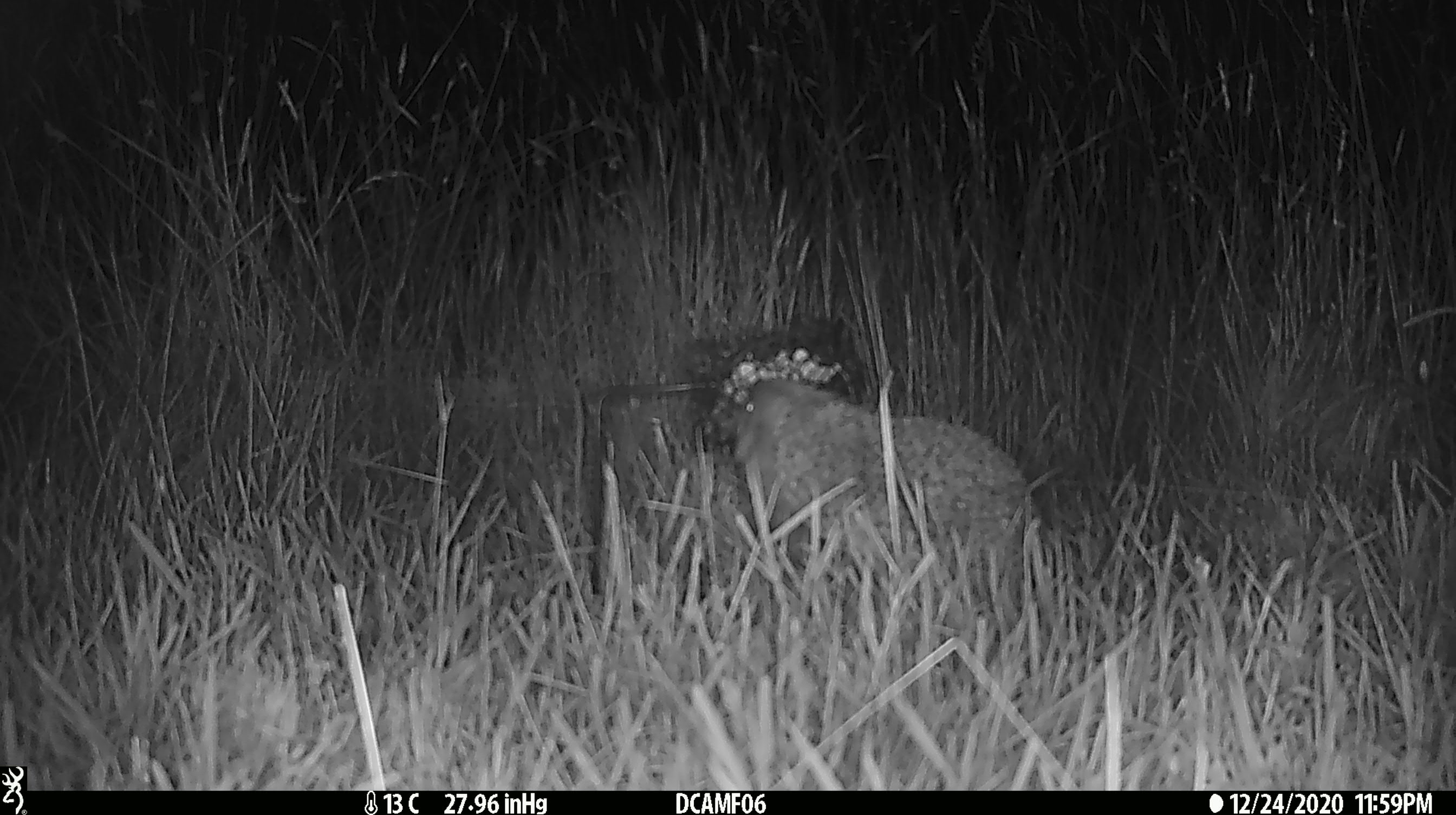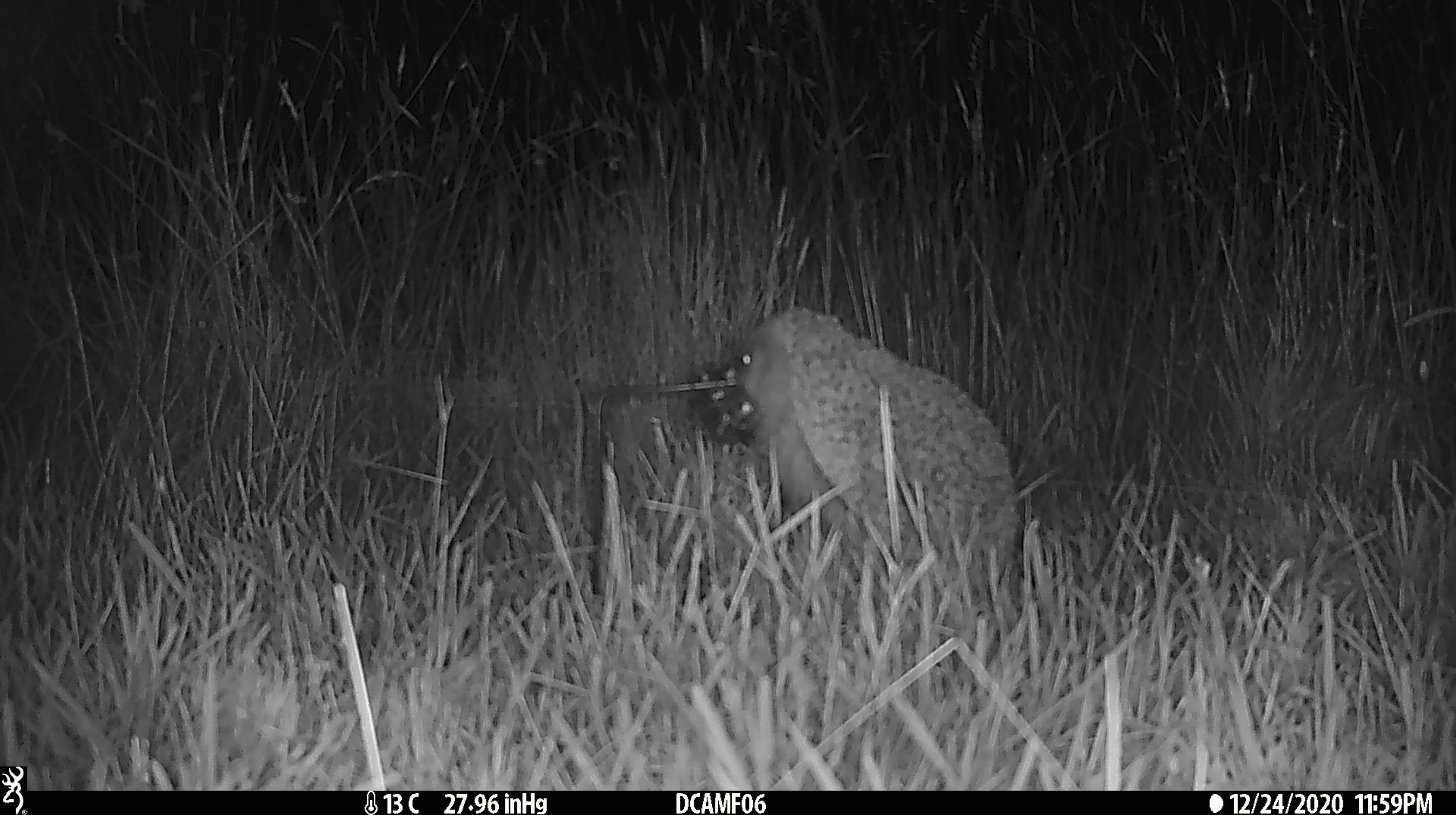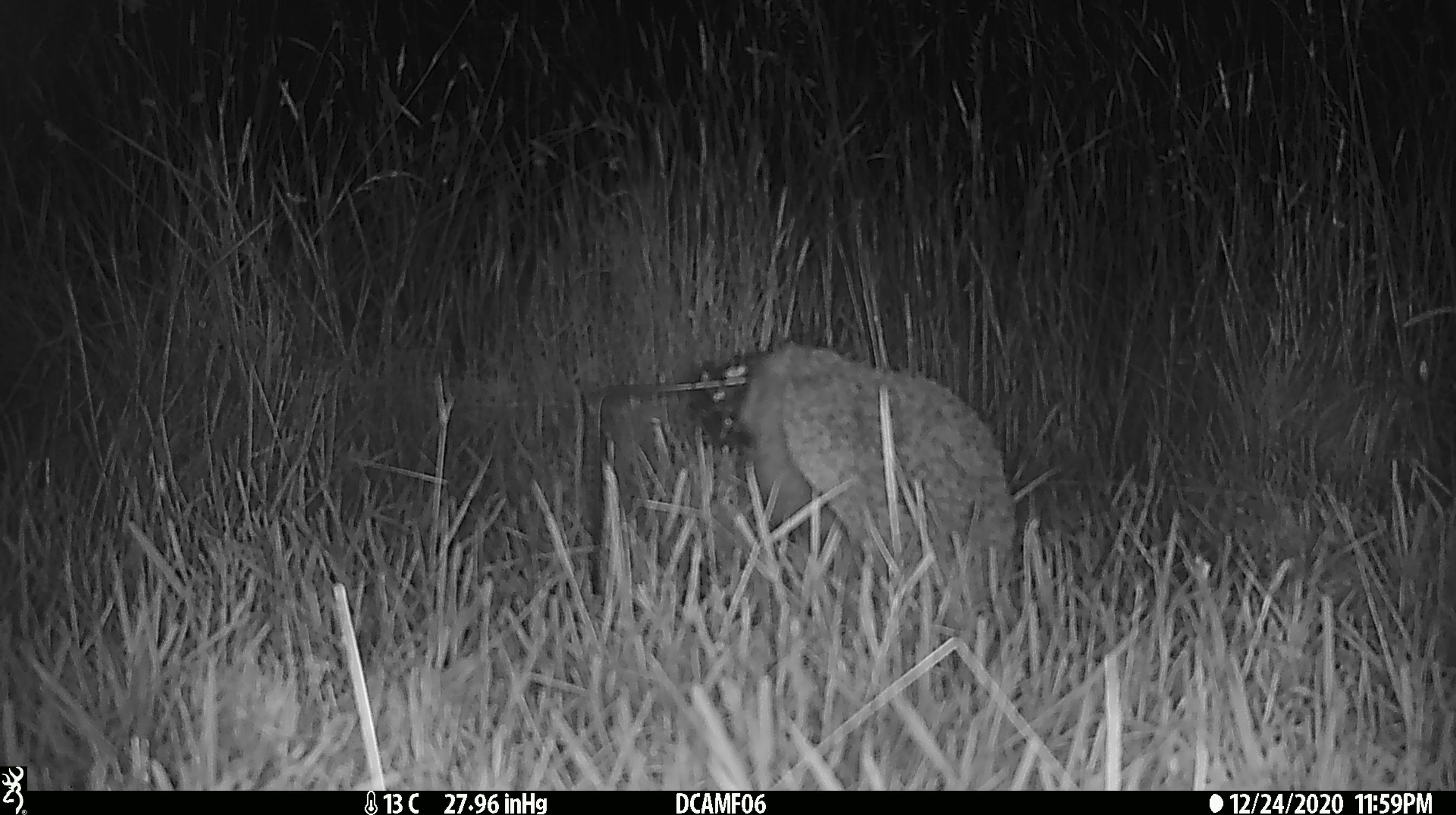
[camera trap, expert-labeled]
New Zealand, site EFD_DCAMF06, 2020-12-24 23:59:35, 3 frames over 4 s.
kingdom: Animalia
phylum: Chordata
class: Mammalia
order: Eulipotyphla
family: Erinaceidae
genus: Erinaceus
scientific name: Erinaceus europaeus europaeus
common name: european hedgehog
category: hedgehog